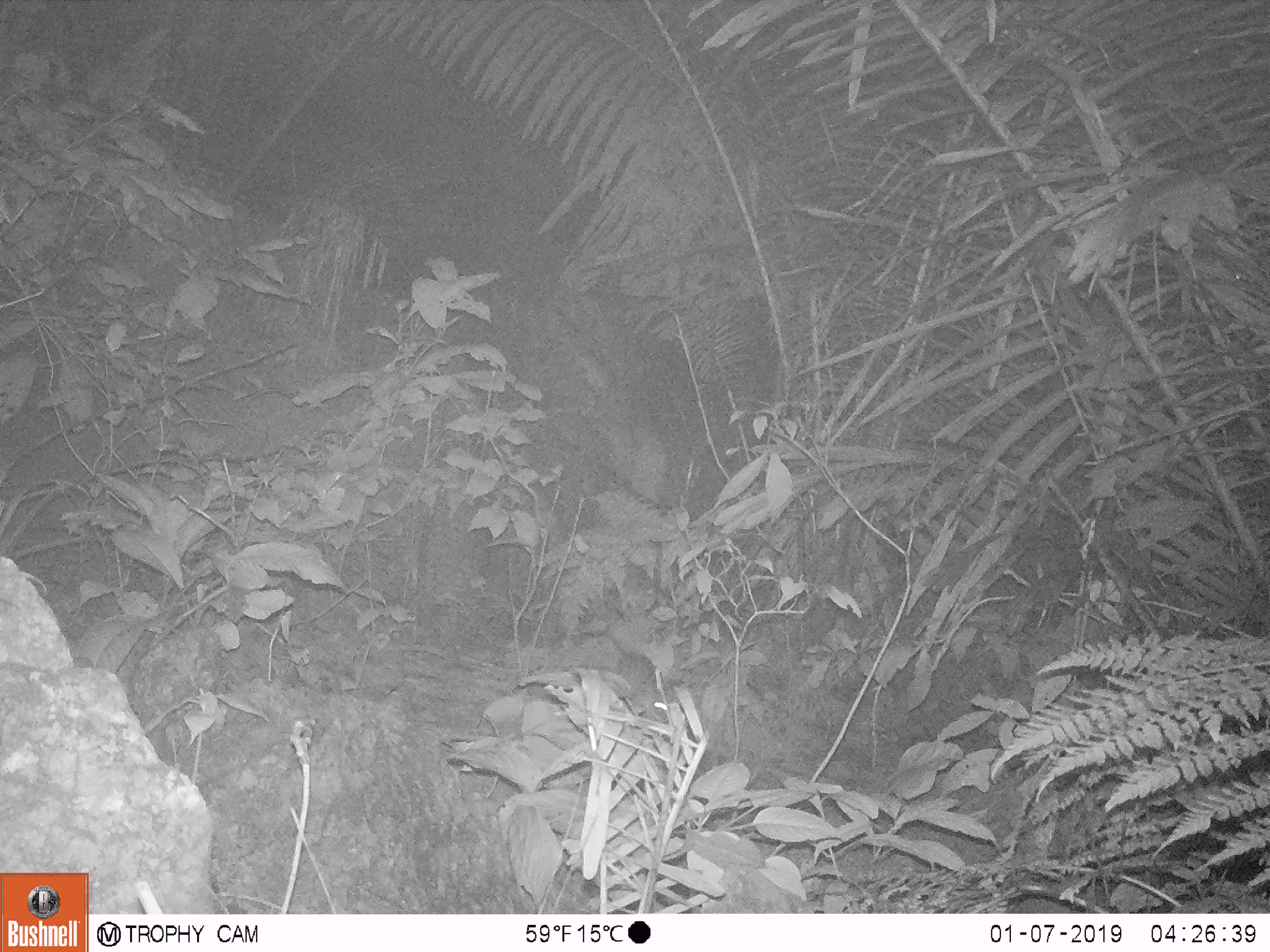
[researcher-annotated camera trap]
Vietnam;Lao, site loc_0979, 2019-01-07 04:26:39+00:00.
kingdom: Animalia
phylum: Chordata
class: Mammalia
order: Rodentia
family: Muridae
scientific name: Muridae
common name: old-world mice and rats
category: unidentified murid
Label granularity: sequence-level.